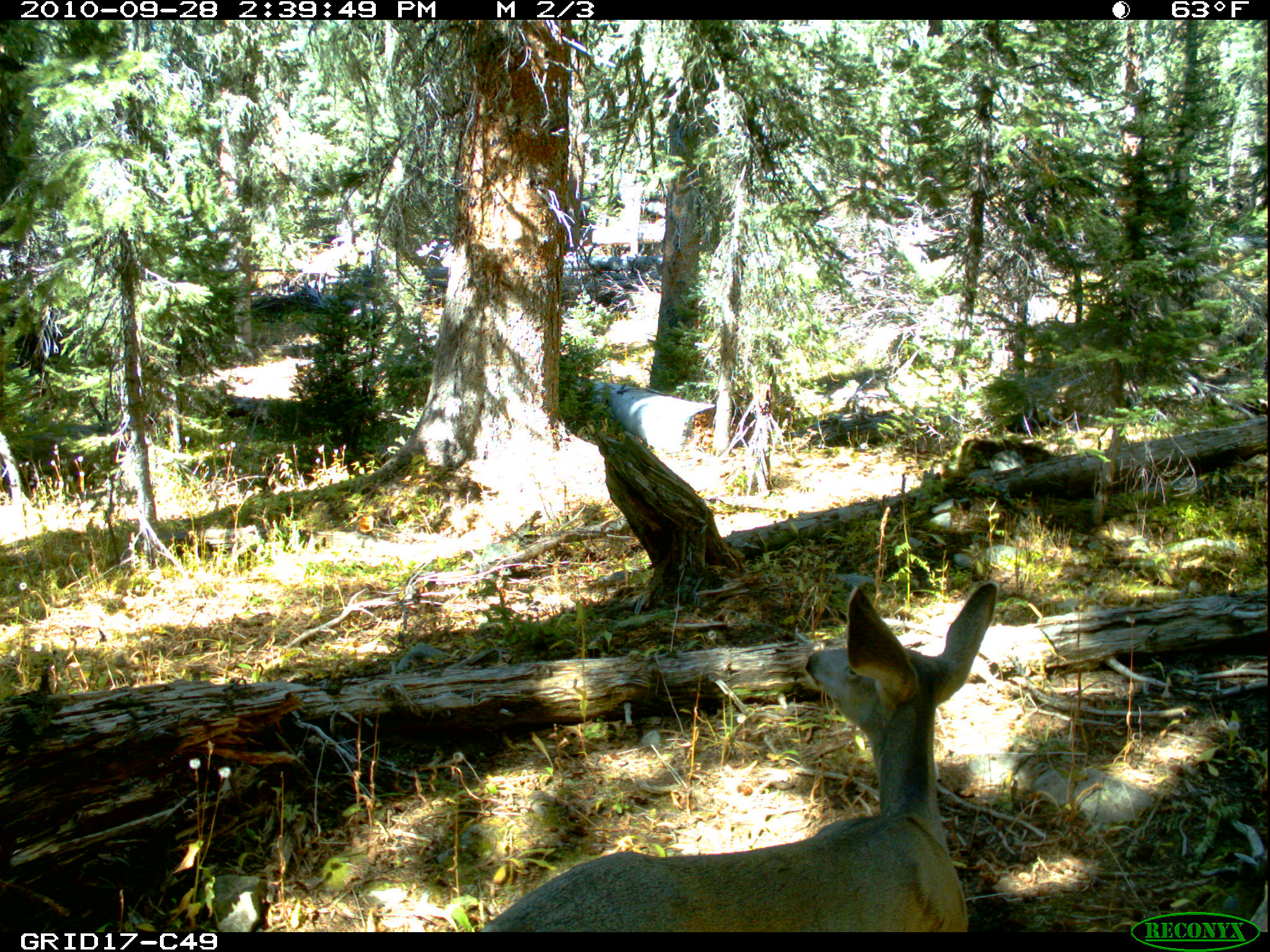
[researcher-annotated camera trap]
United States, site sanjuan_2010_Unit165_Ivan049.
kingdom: Animalia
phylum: Chordata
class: Mammalia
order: Artiodactyla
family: Cervidae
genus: Odocoileus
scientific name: Odocoileus hemionus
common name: mule deer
Odocoileus hemionus (mule deer).